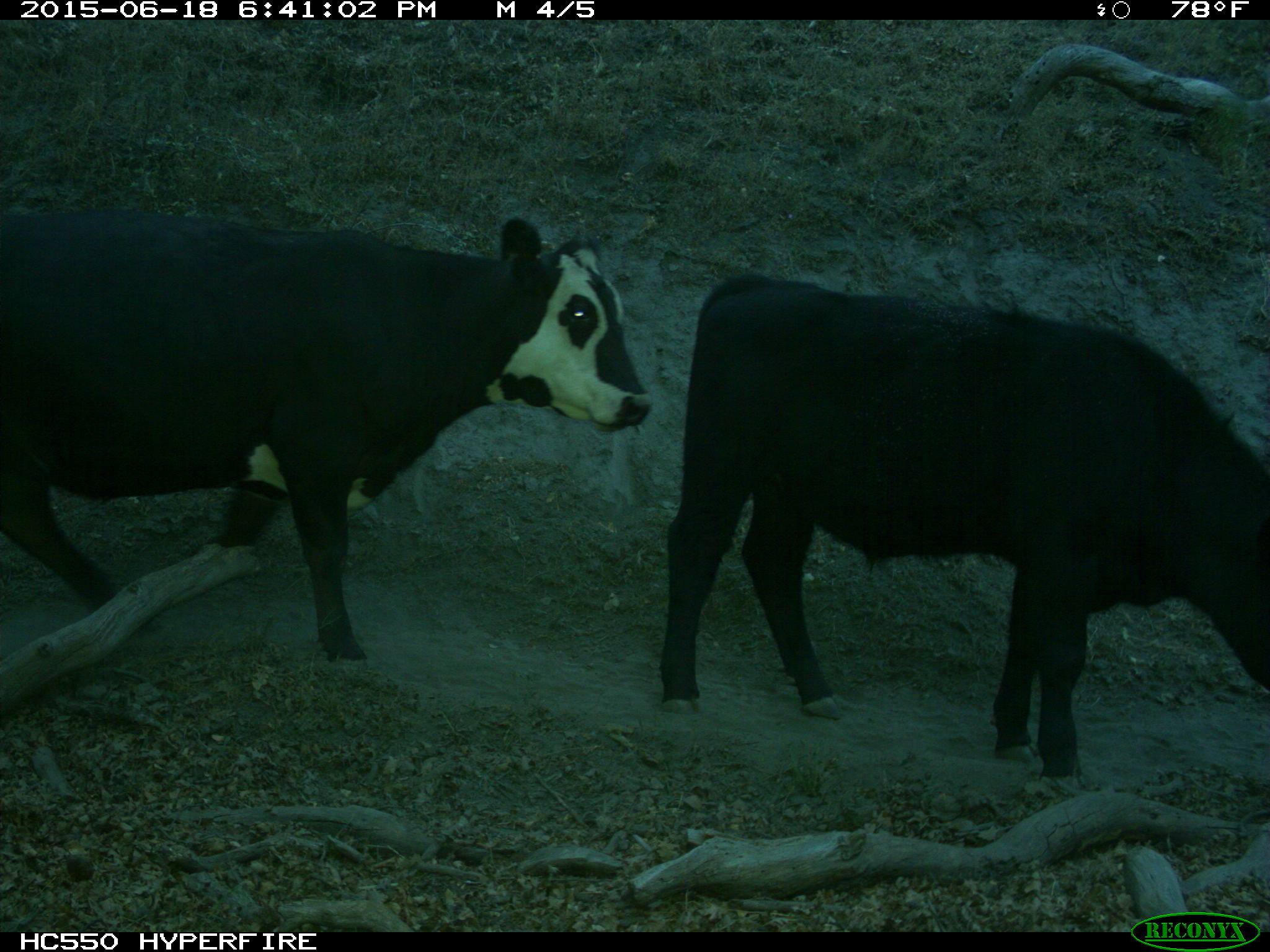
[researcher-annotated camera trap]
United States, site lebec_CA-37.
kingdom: Animalia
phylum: Chordata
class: Mammalia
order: Artiodactyla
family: Bovidae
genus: Bos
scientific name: Bos taurus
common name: domestic cow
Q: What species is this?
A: Bos taurus (domestic cow).